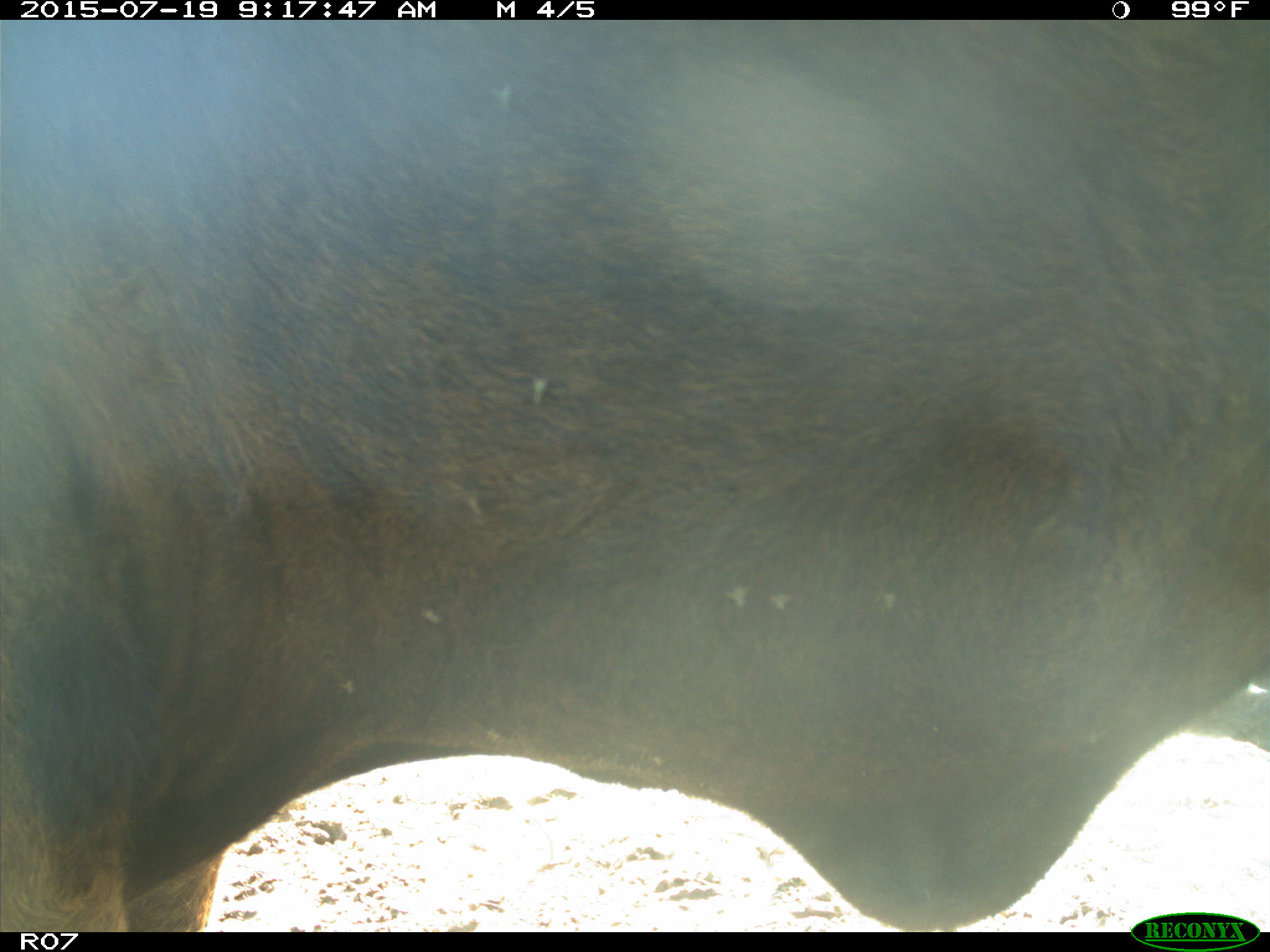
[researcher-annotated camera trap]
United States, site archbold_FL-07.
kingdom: Animalia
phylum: Chordata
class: Mammalia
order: Artiodactyla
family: Bovidae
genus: Bos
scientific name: Bos taurus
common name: domestic cow